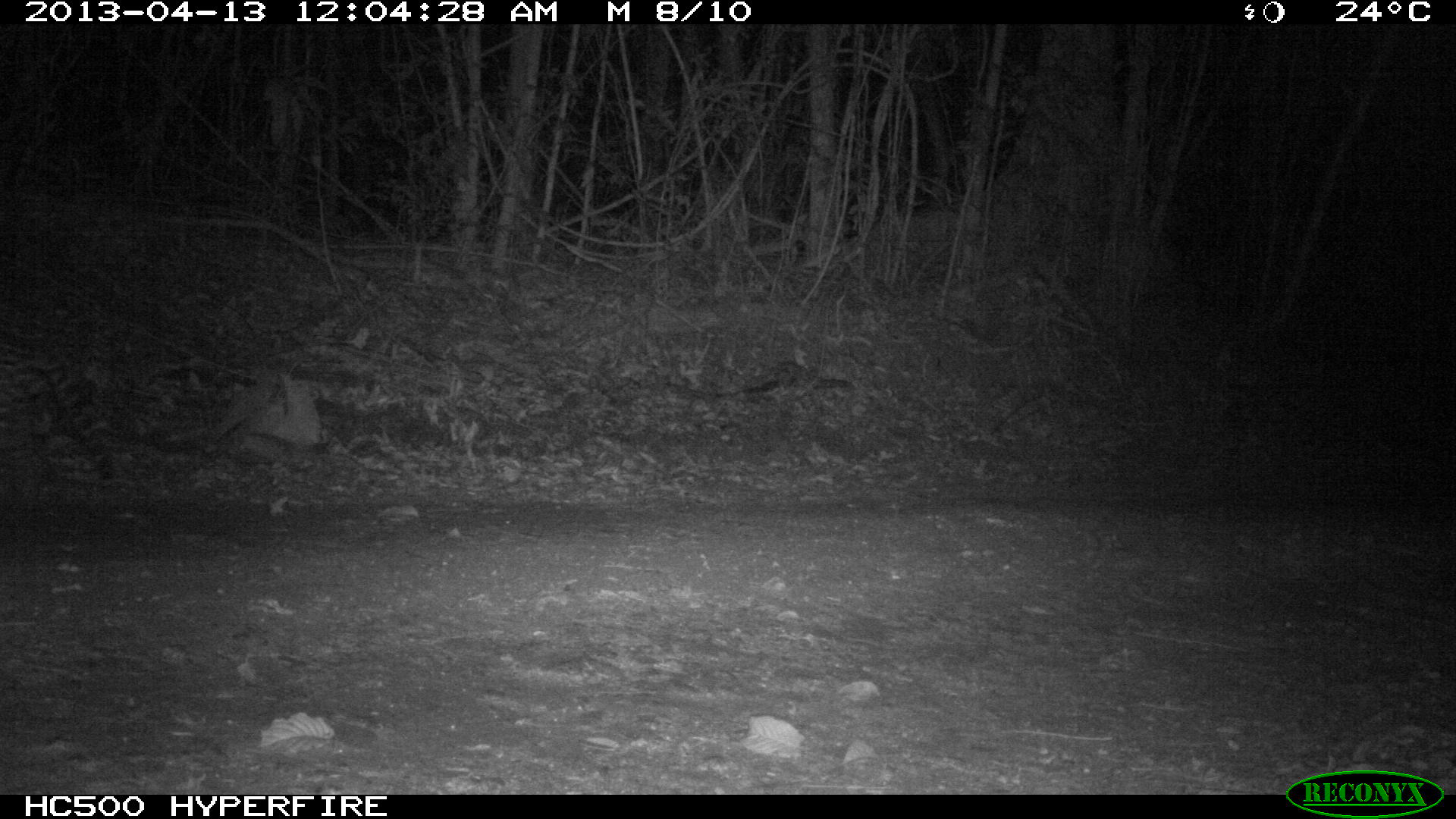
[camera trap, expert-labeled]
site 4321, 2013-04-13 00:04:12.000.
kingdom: Animalia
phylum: Chordata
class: Mammalia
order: Carnivora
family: Felidae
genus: Leopardus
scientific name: Leopardus pardalis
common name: ocelot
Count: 1.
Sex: male.